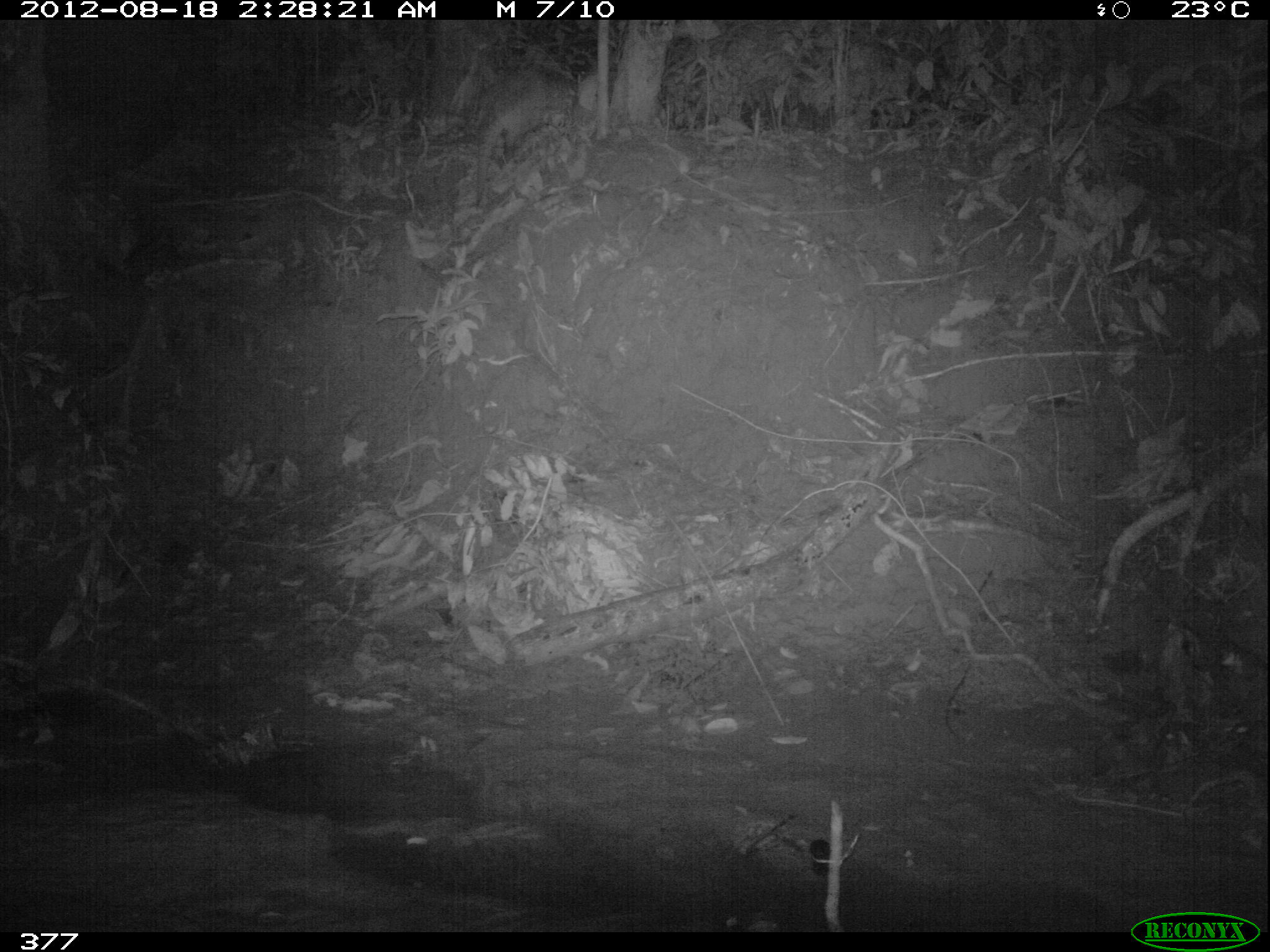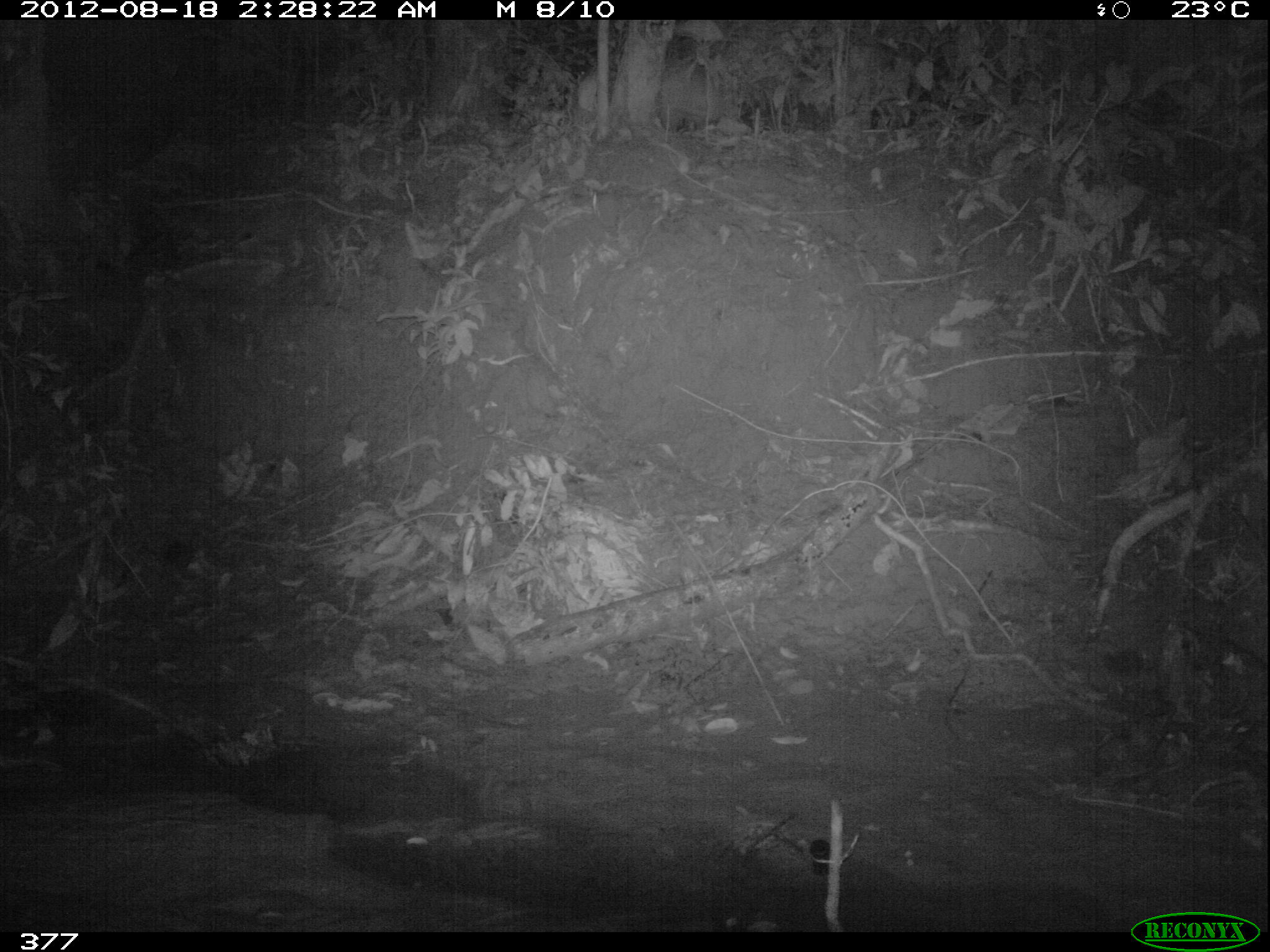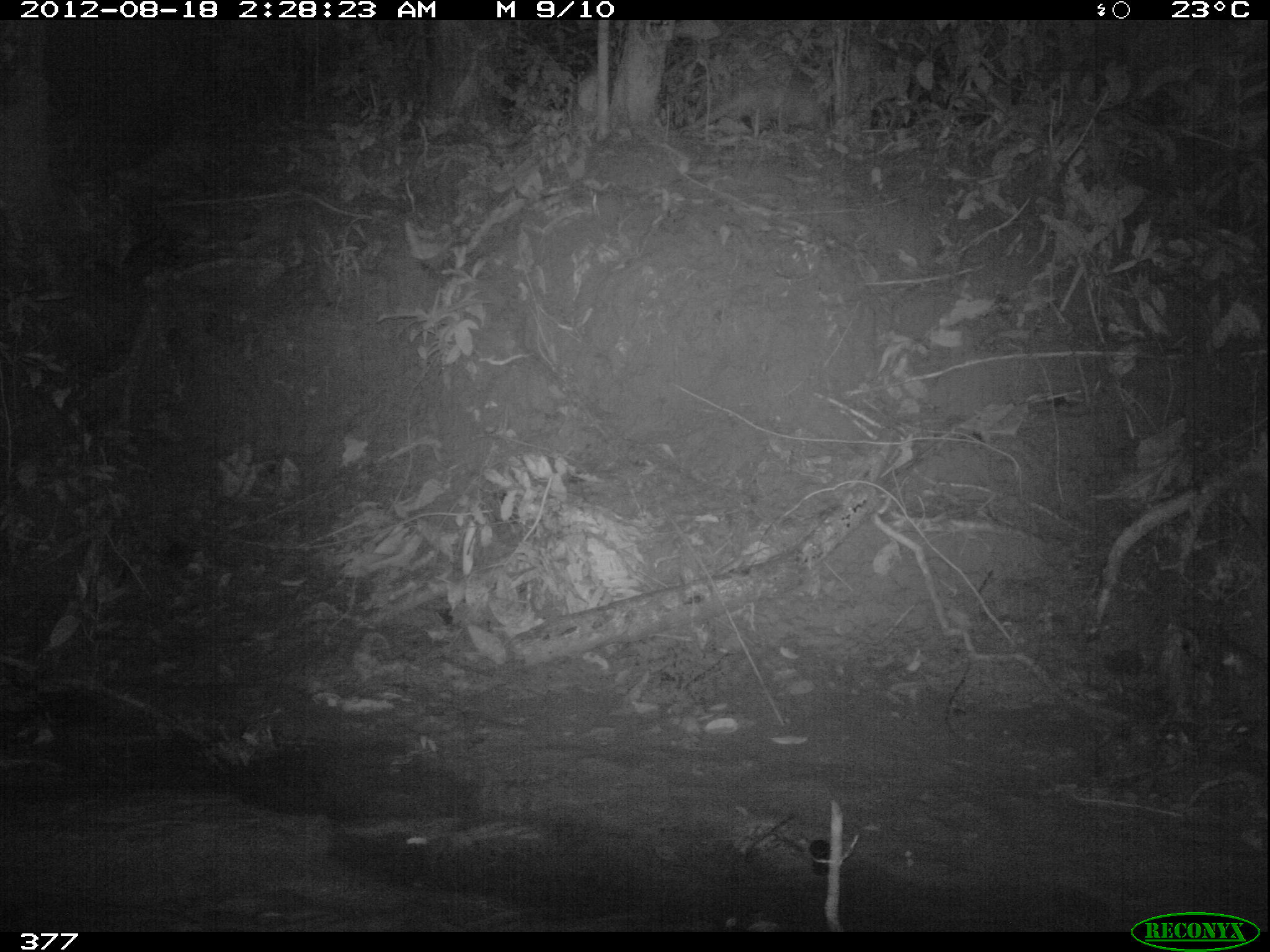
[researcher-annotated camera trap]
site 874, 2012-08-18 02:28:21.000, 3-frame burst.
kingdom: Animalia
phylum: Chordata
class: Mammalia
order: Perissodactyla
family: Tapiridae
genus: Tapirus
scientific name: Tapirus terrestris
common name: south american tapir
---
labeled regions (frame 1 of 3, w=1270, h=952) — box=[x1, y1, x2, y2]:
tapirus terrestris: box=[467, 65, 574, 213]